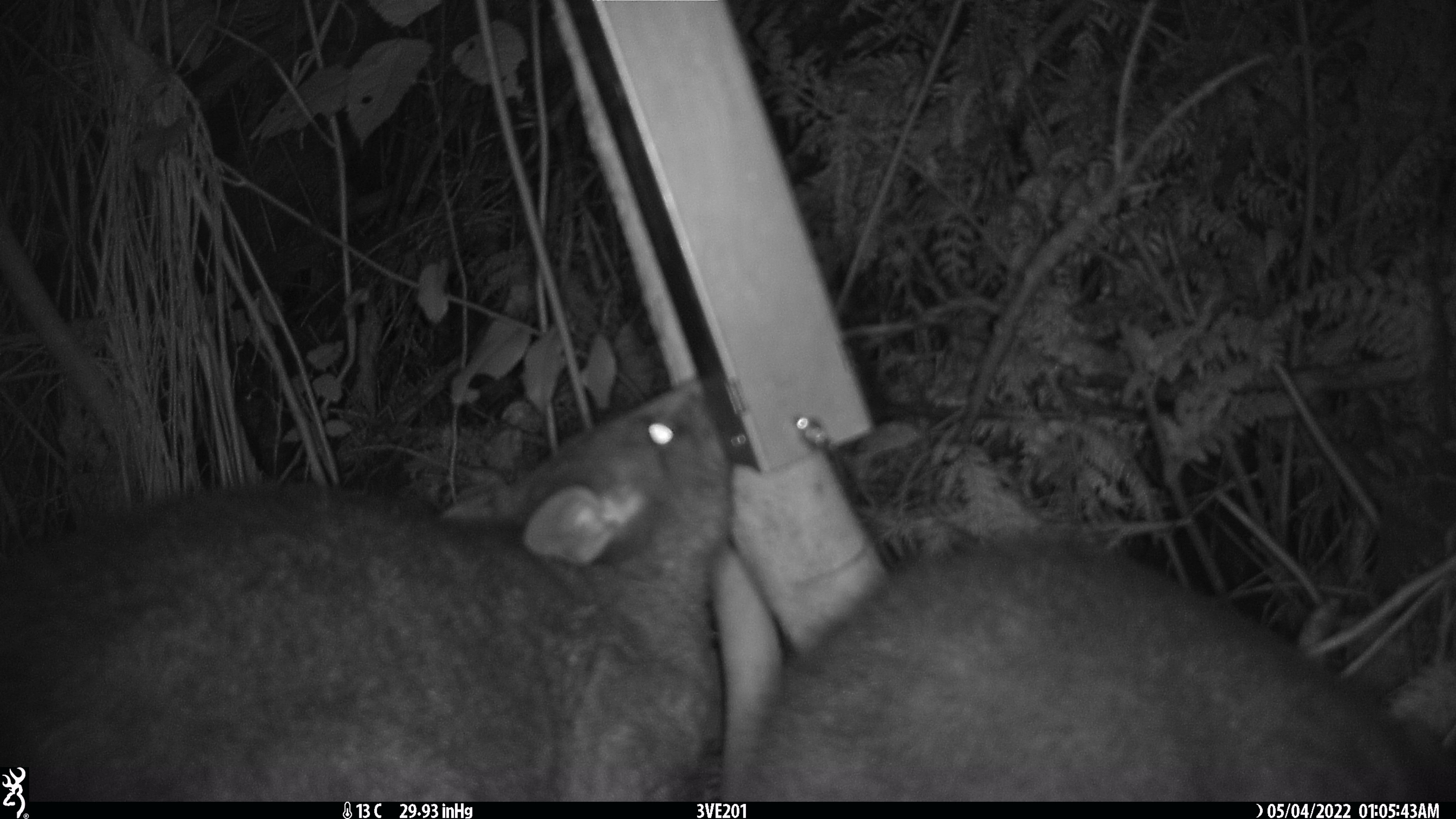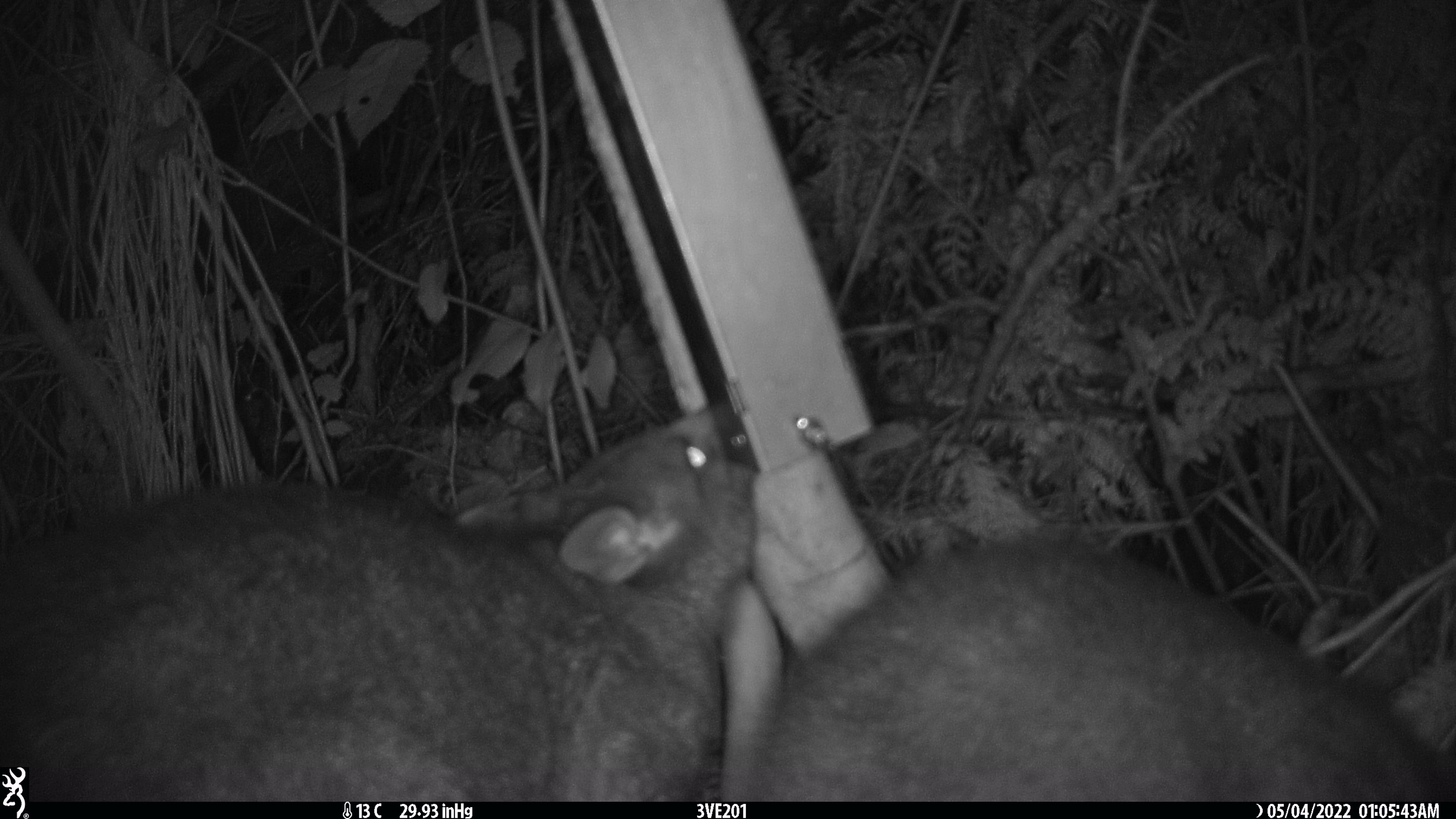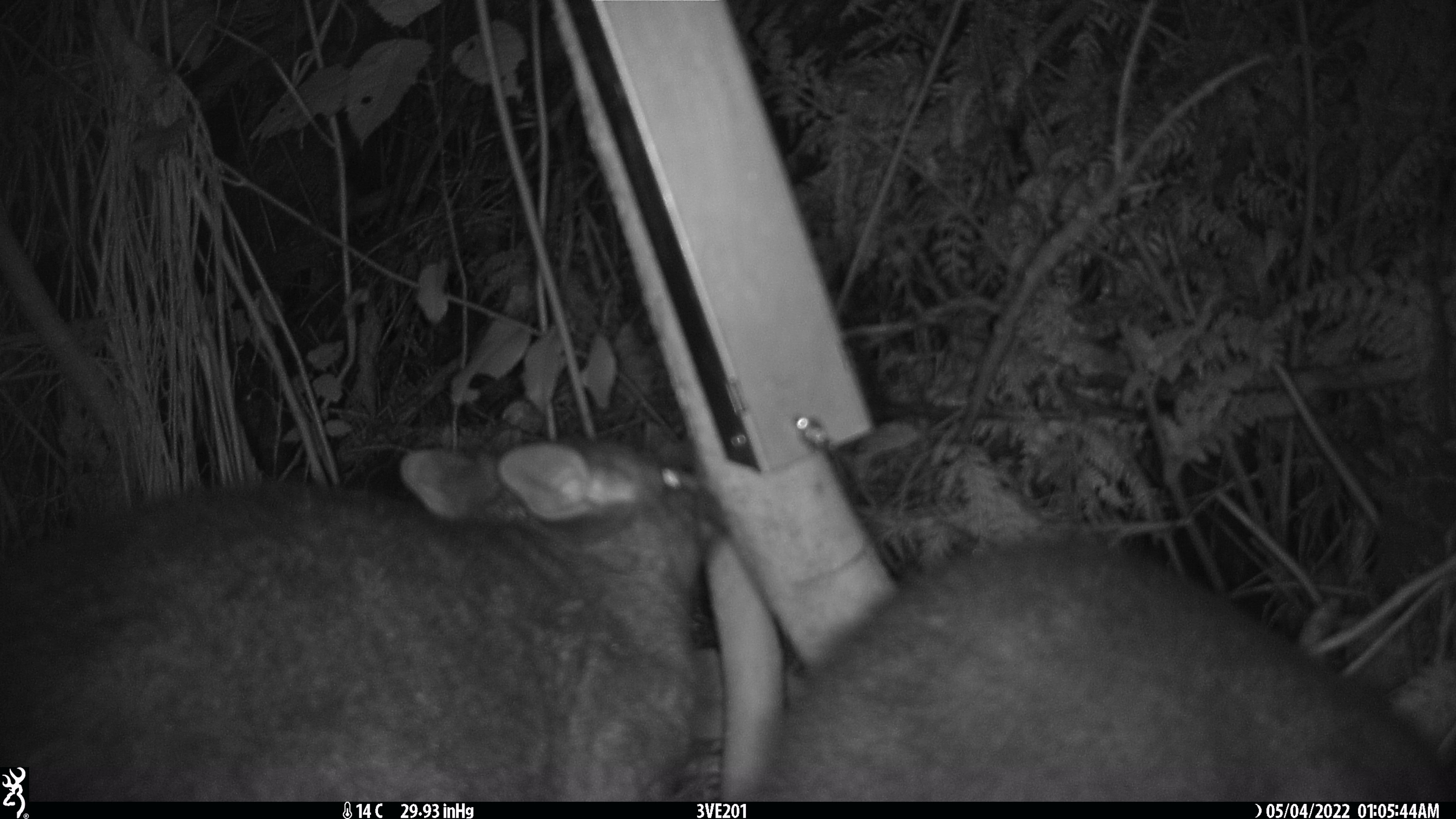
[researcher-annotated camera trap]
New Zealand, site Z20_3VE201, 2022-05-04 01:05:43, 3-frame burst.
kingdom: Animalia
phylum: Chordata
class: Mammalia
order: Diprotodontia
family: Phalangeridae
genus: Trichosurus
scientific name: Trichosurus vulpecula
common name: common brushtail possum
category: possum